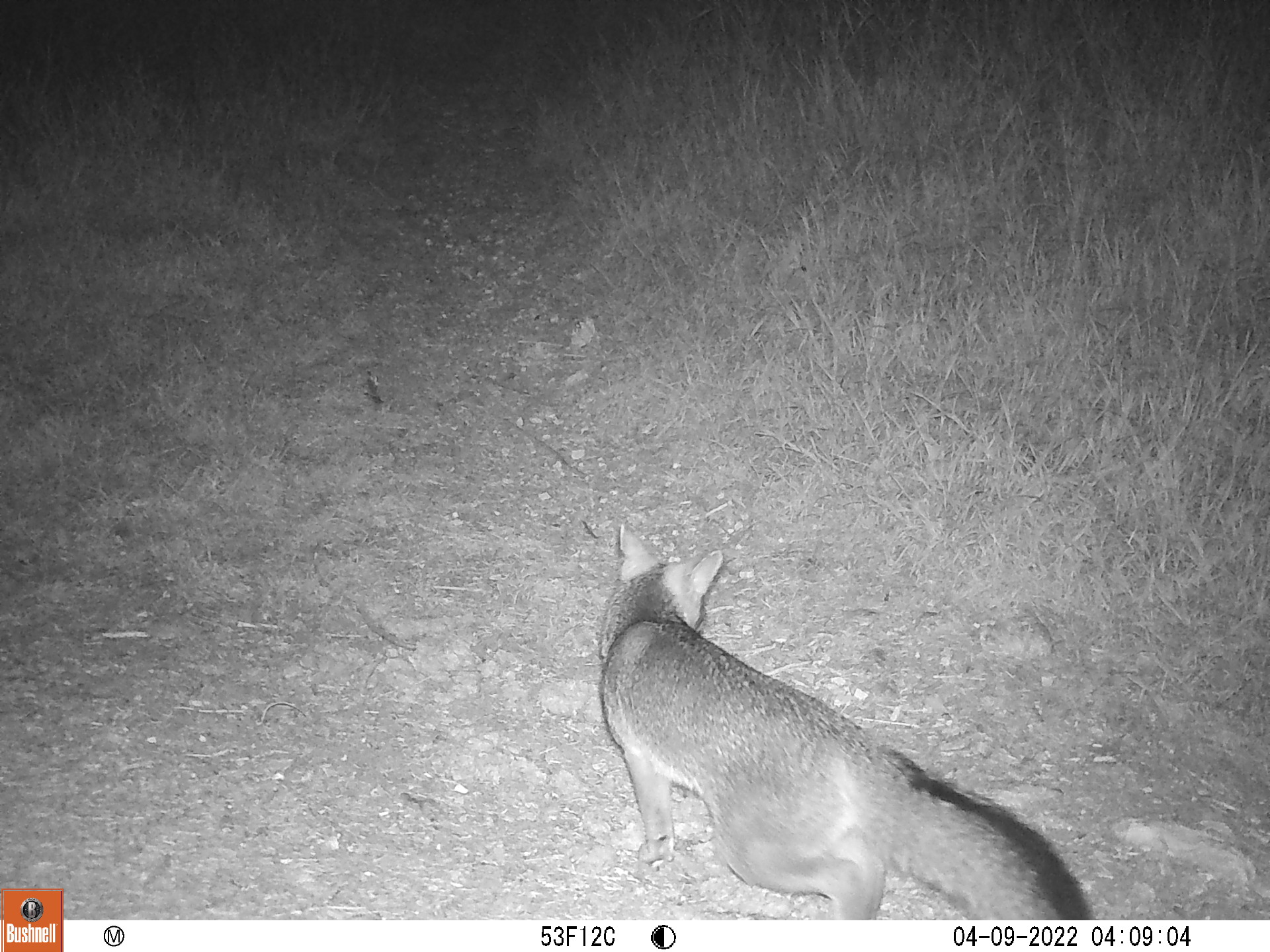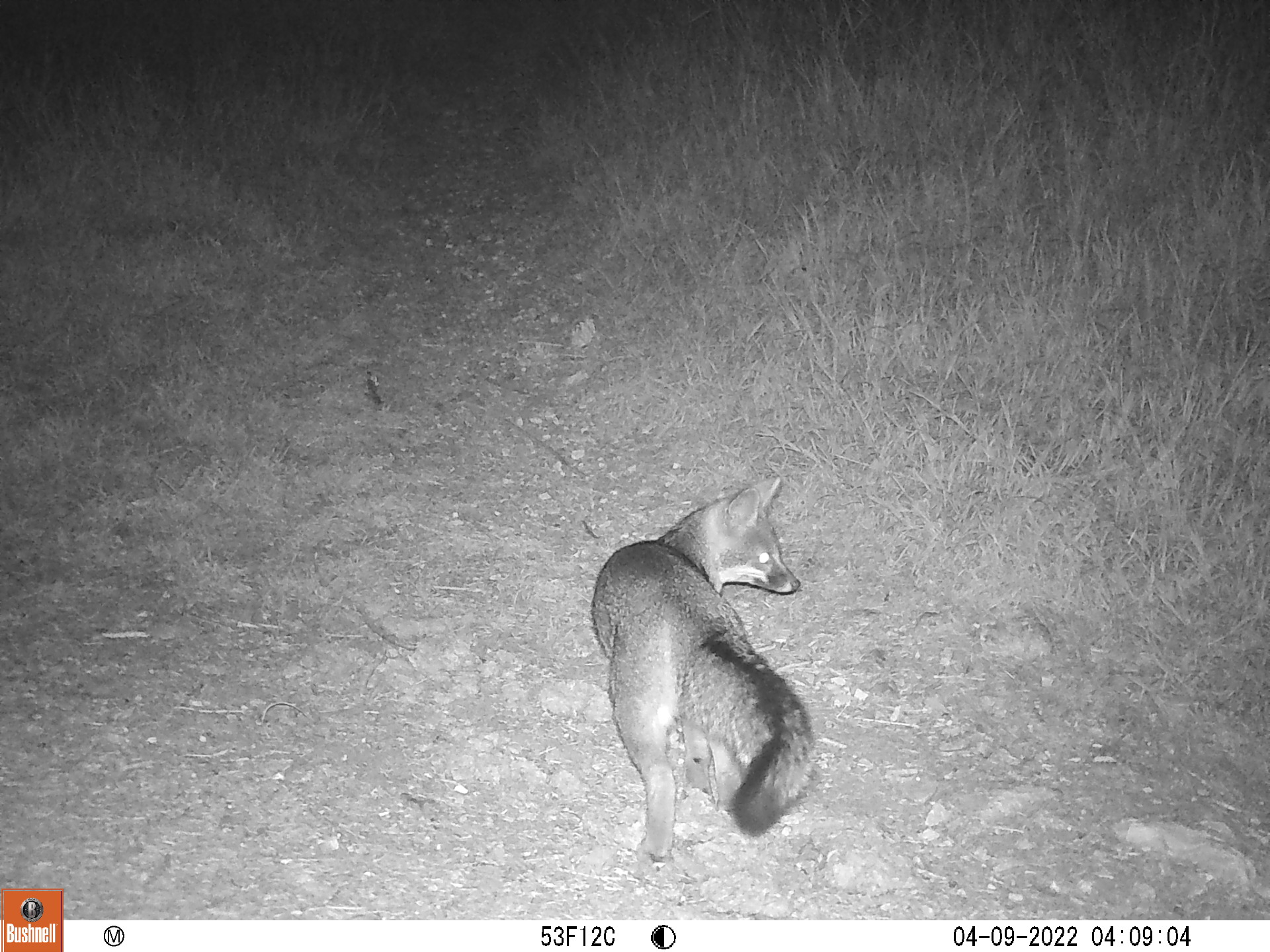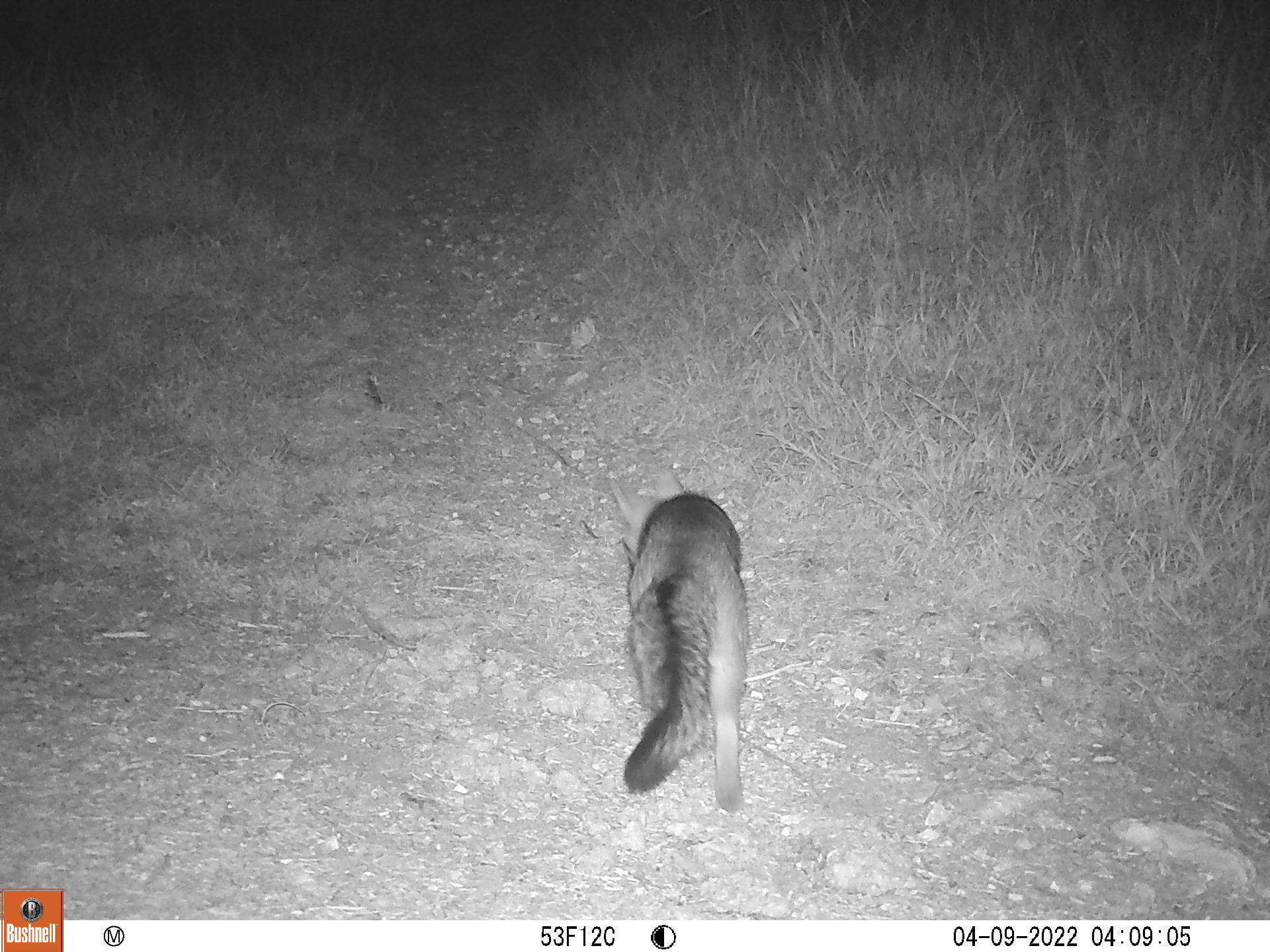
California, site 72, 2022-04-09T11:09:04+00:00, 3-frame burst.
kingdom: Animalia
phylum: Chordata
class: Mammalia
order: Carnivora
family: Canidae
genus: Urocyon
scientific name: Urocyon cinereoargenteus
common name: gray fox